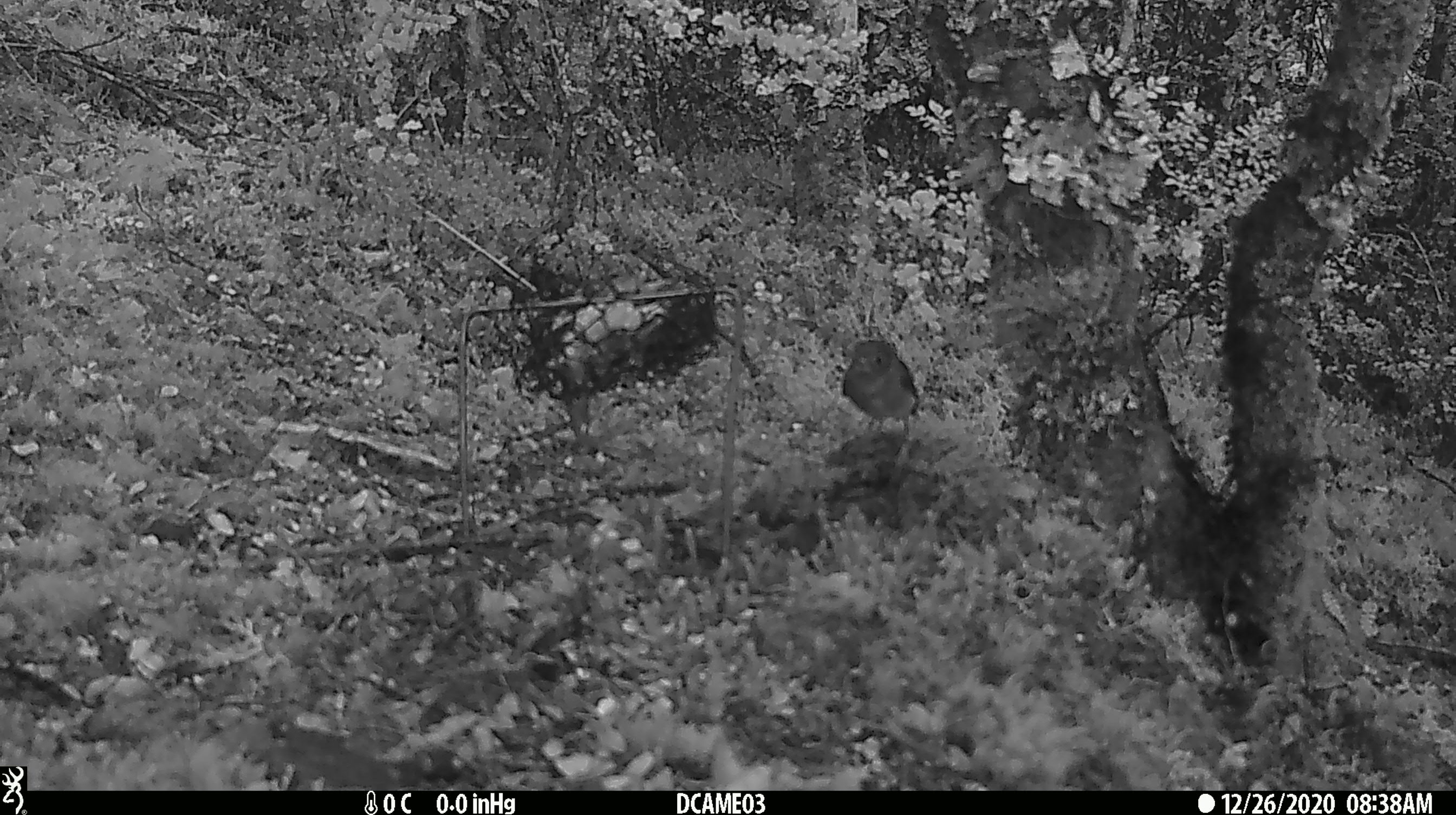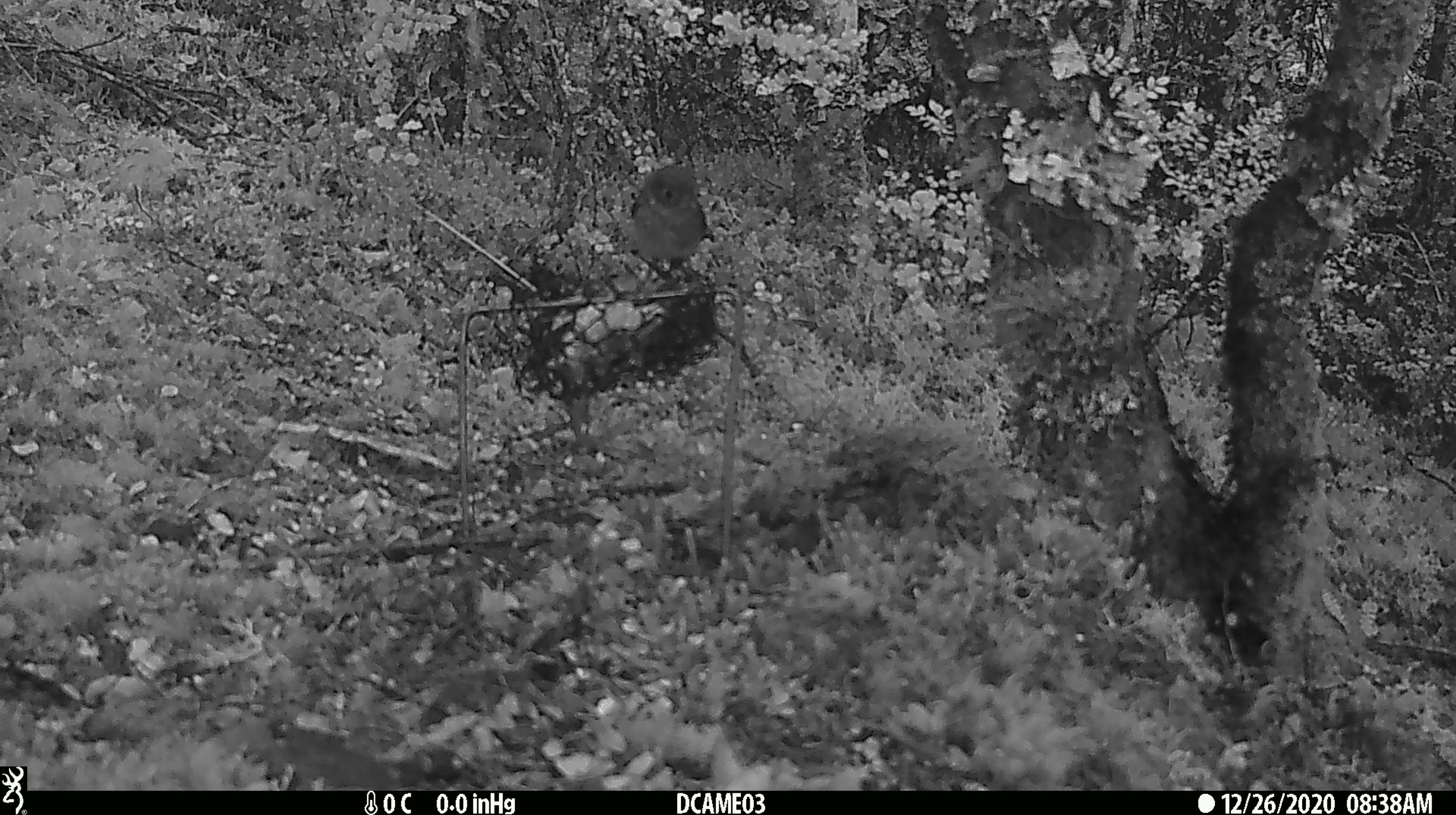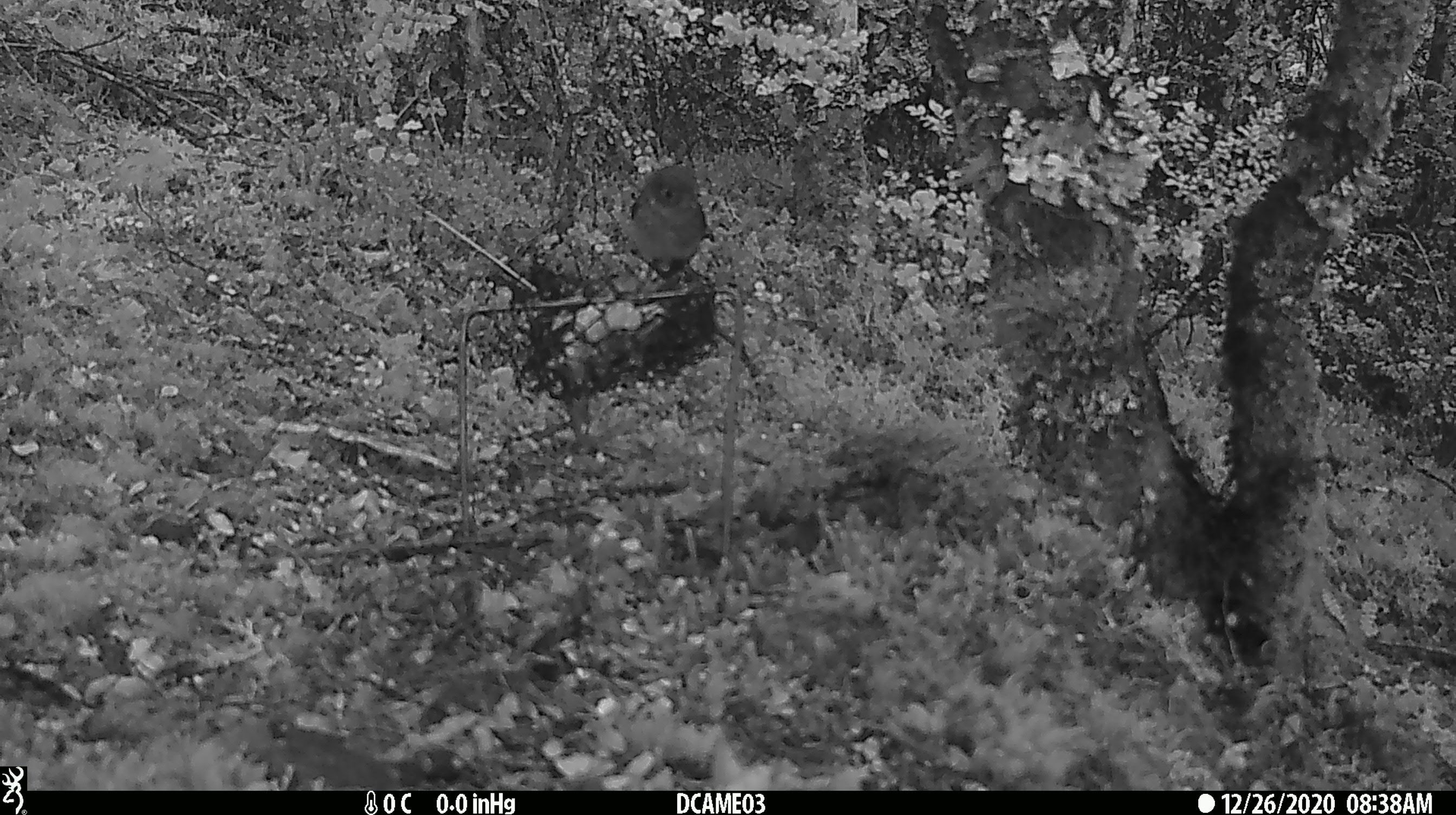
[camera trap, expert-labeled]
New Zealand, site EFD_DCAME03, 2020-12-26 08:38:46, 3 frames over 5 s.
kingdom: Animalia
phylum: Chordata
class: Aves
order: Passeriformes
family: Petroicidae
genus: Petroica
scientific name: Petroica macrocephala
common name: tomtit